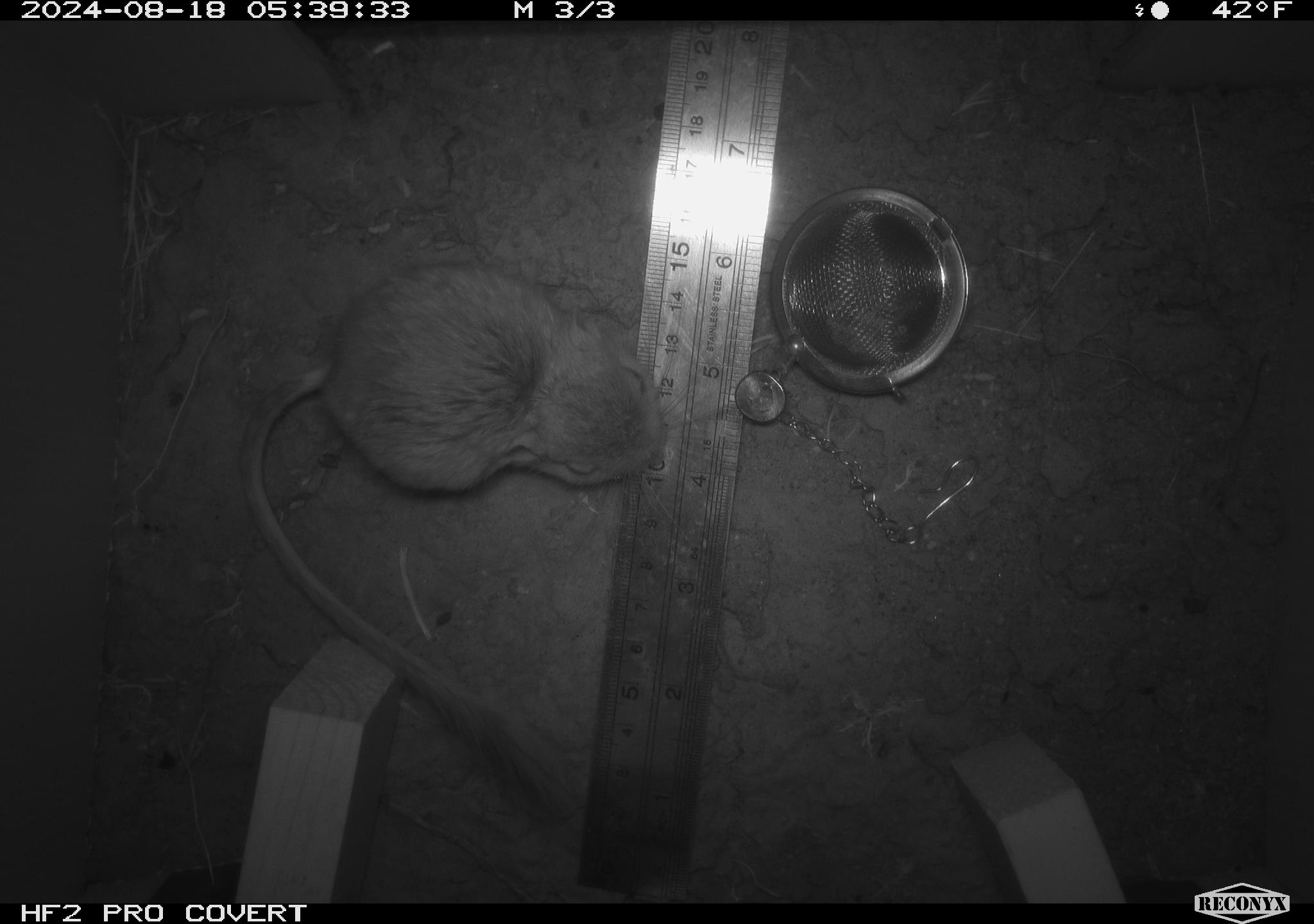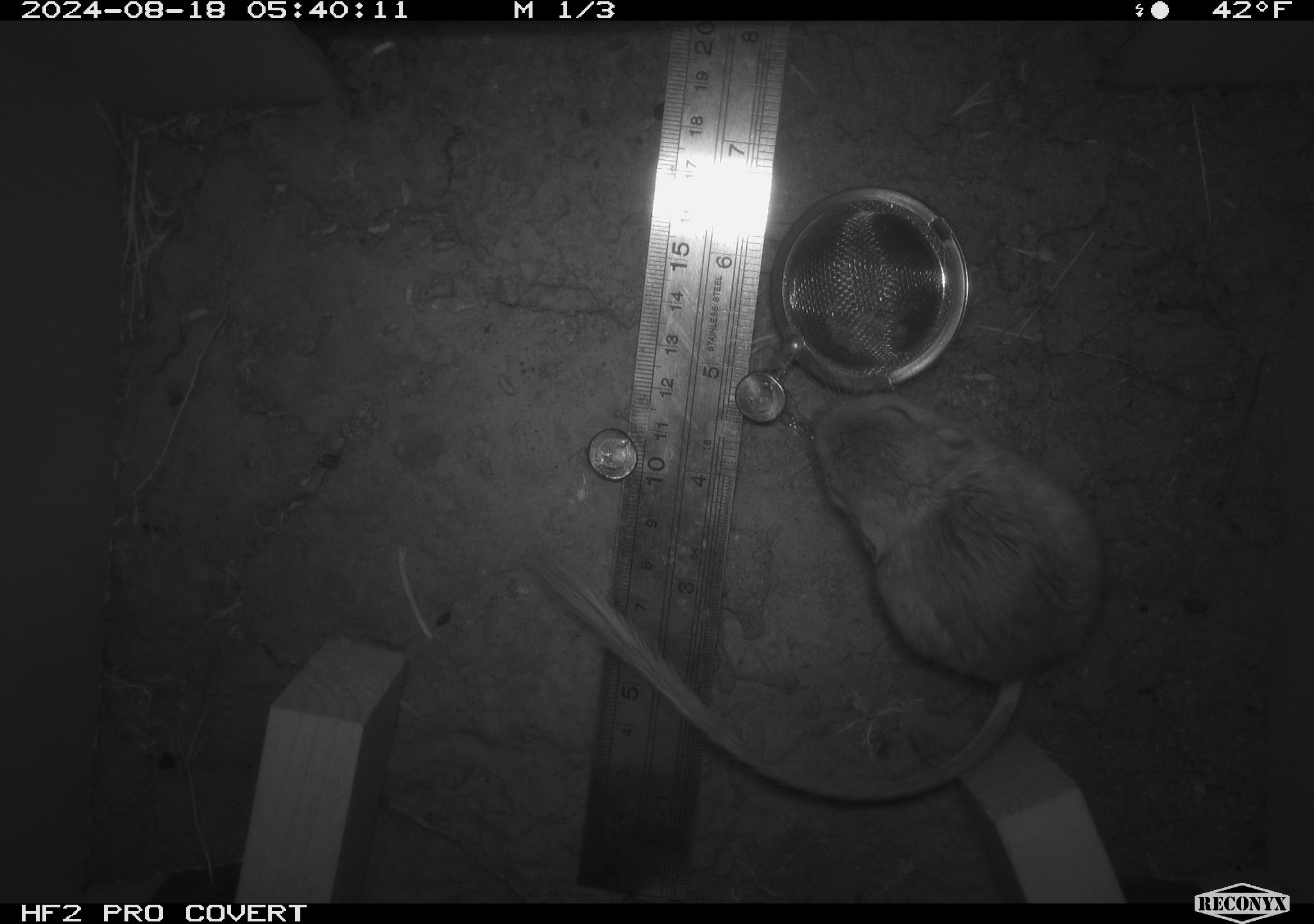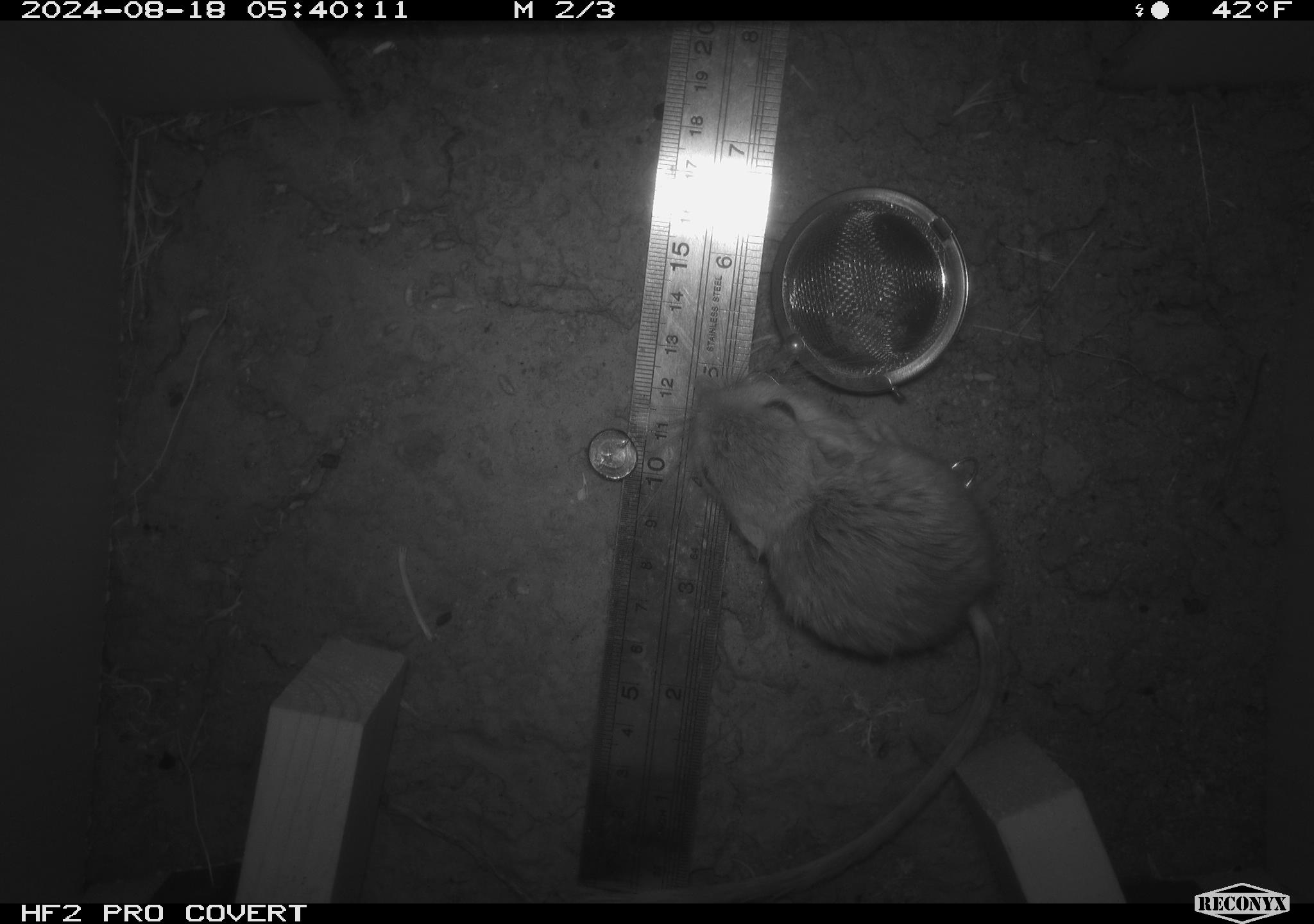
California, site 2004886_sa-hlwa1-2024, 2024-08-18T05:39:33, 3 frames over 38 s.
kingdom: Animalia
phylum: Chordata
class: Mammalia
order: Rodentia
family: Heteromyidae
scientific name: Heteromyidae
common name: kangaroo rats and pocket mice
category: heteromyidae family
Heteromyidae family (kangaroo rats and pocket mice) (Heteromyidae).